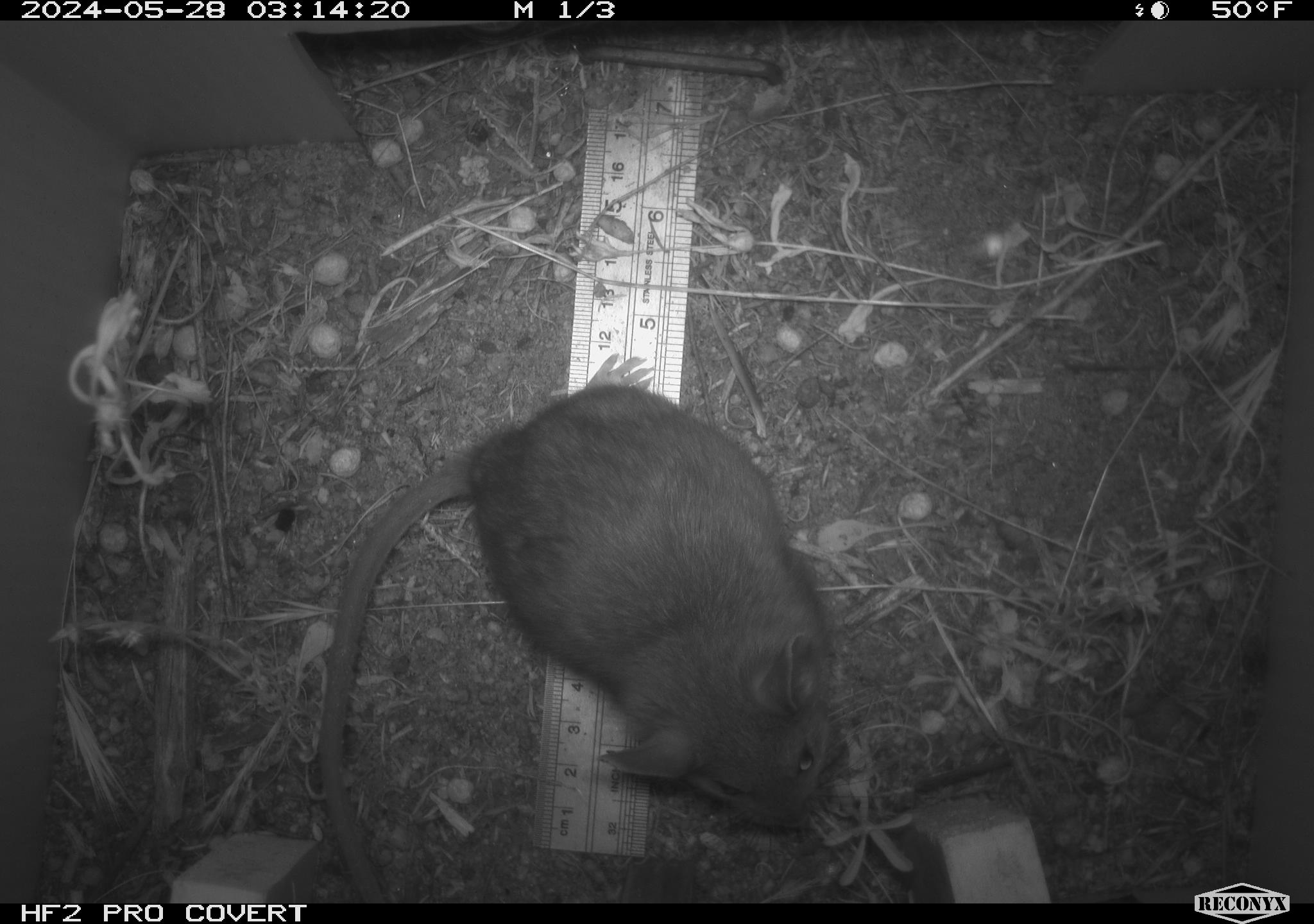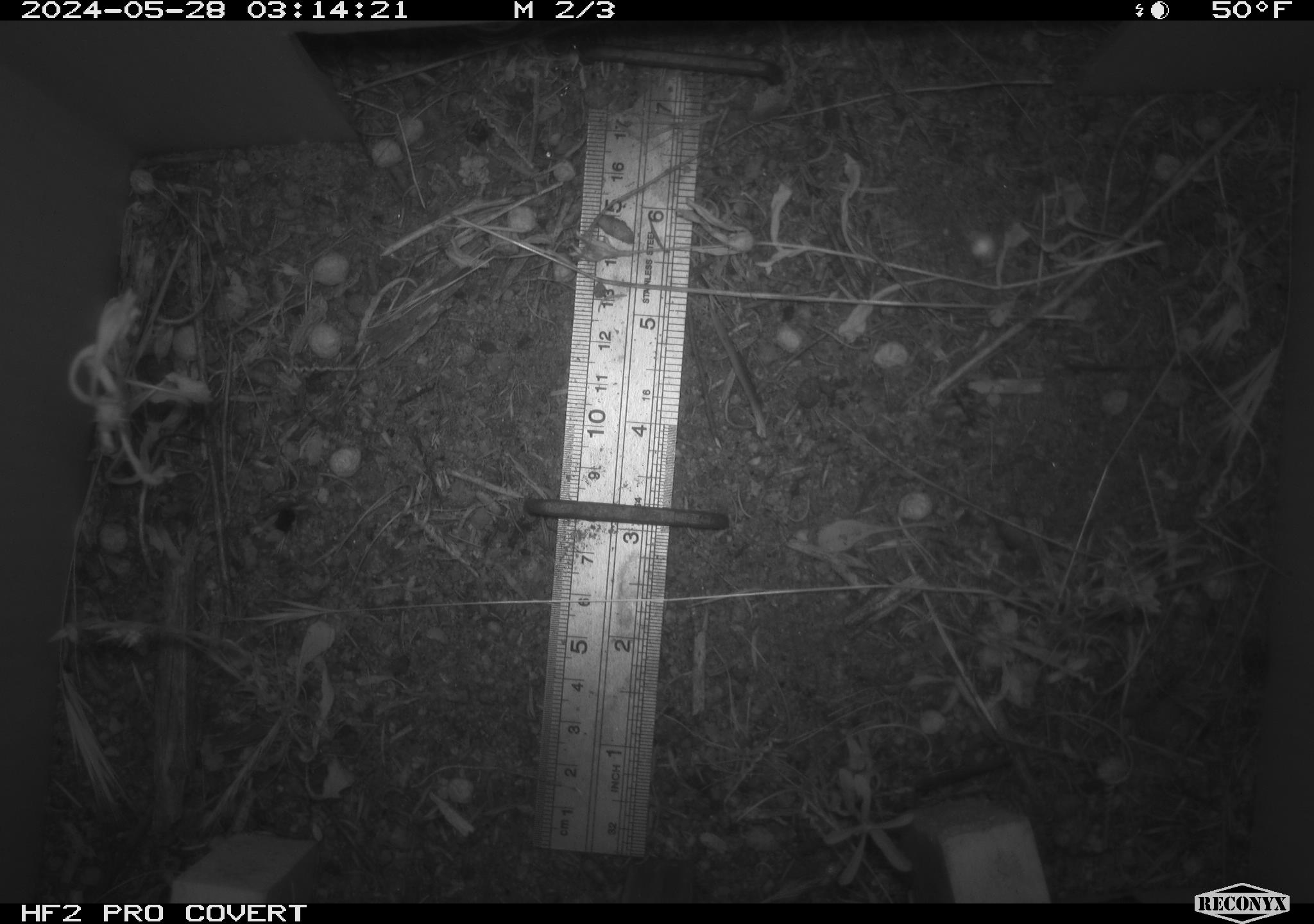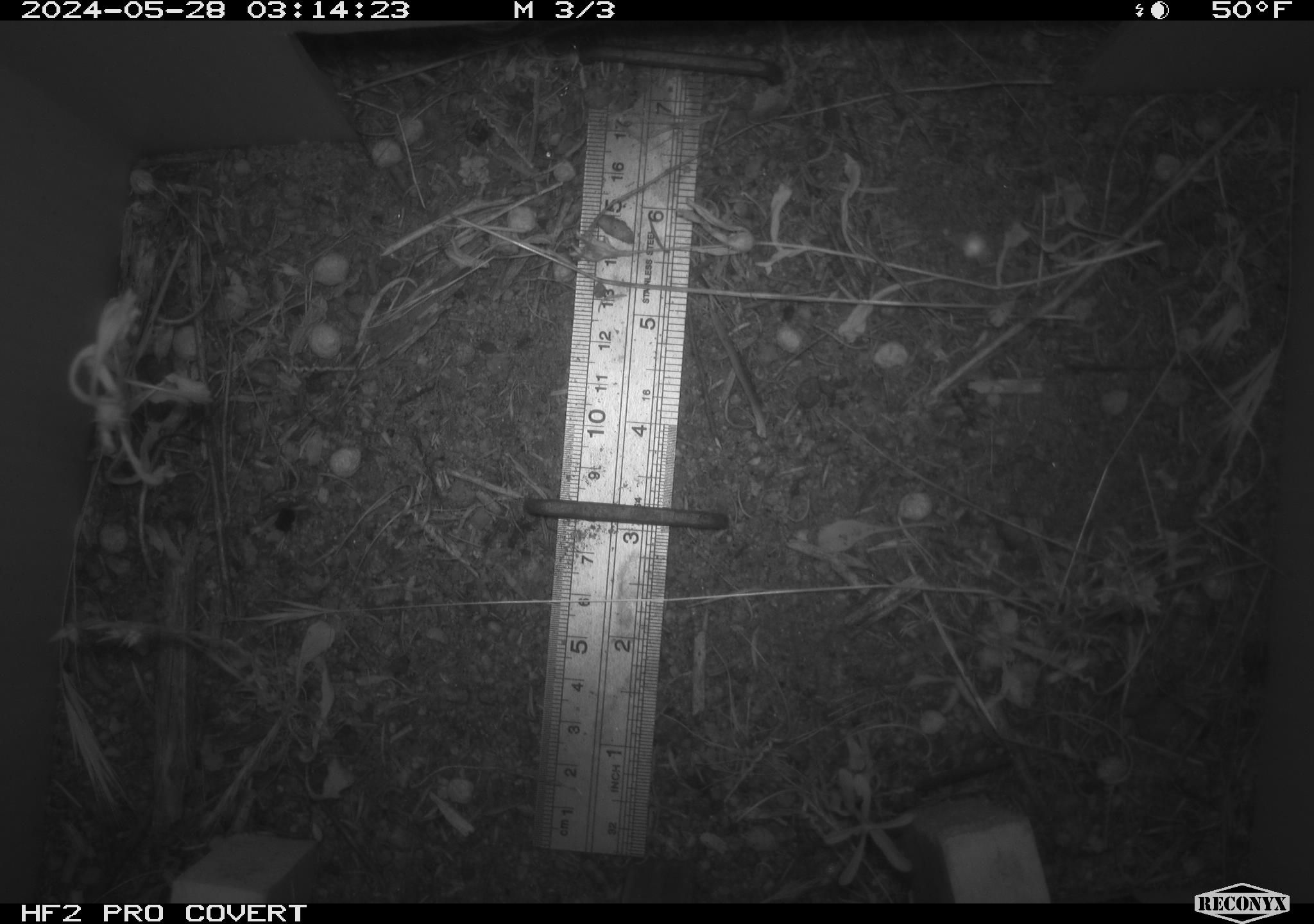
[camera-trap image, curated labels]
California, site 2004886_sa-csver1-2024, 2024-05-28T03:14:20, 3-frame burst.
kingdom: Animalia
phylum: Chordata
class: Mammalia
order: Rodentia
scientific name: Rodentia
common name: rodent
Rodent (Rodentia).